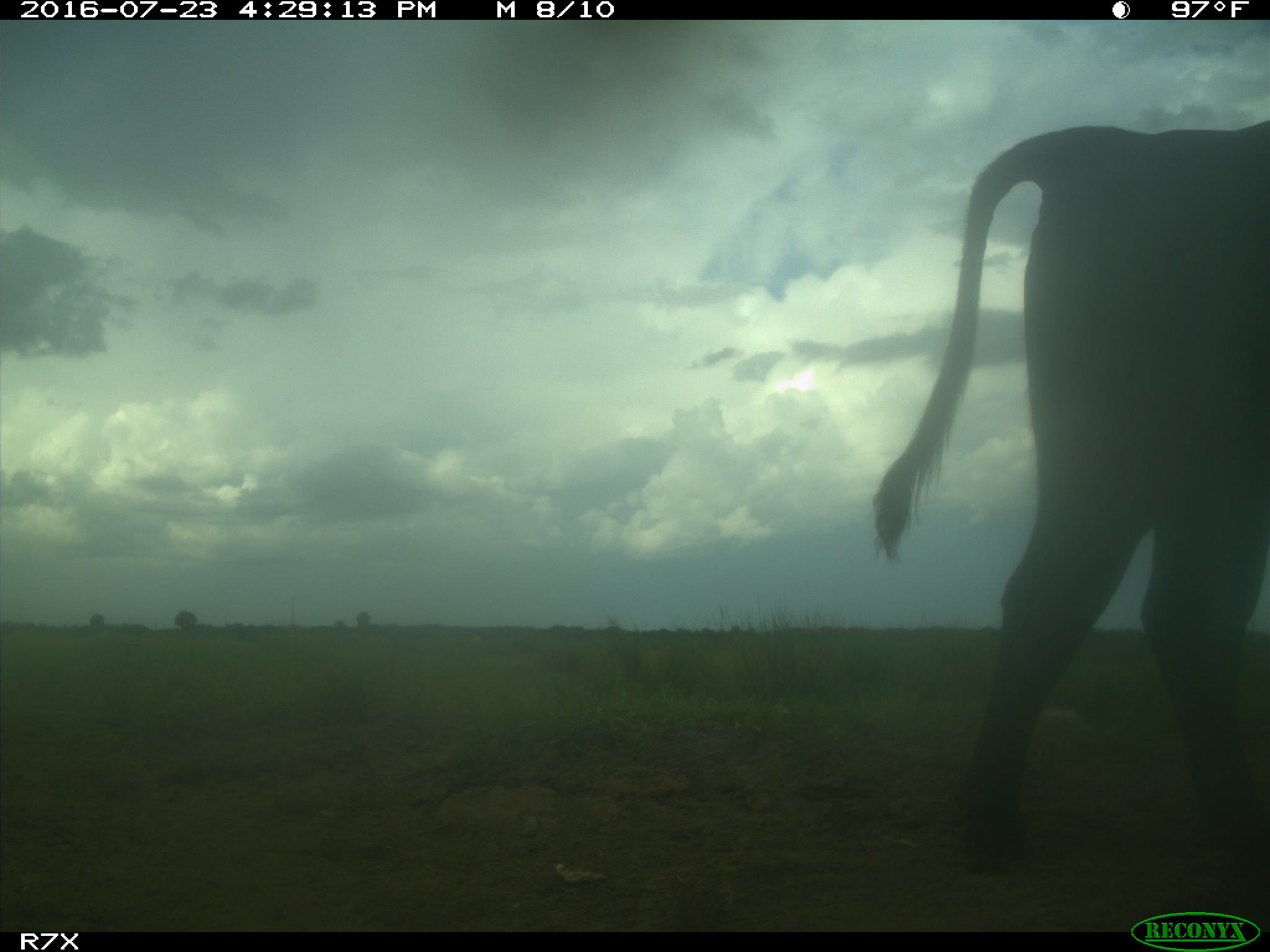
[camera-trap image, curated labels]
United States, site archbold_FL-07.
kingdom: Animalia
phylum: Chordata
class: Mammalia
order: Artiodactyla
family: Bovidae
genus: Bos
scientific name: Bos taurus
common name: domestic cow